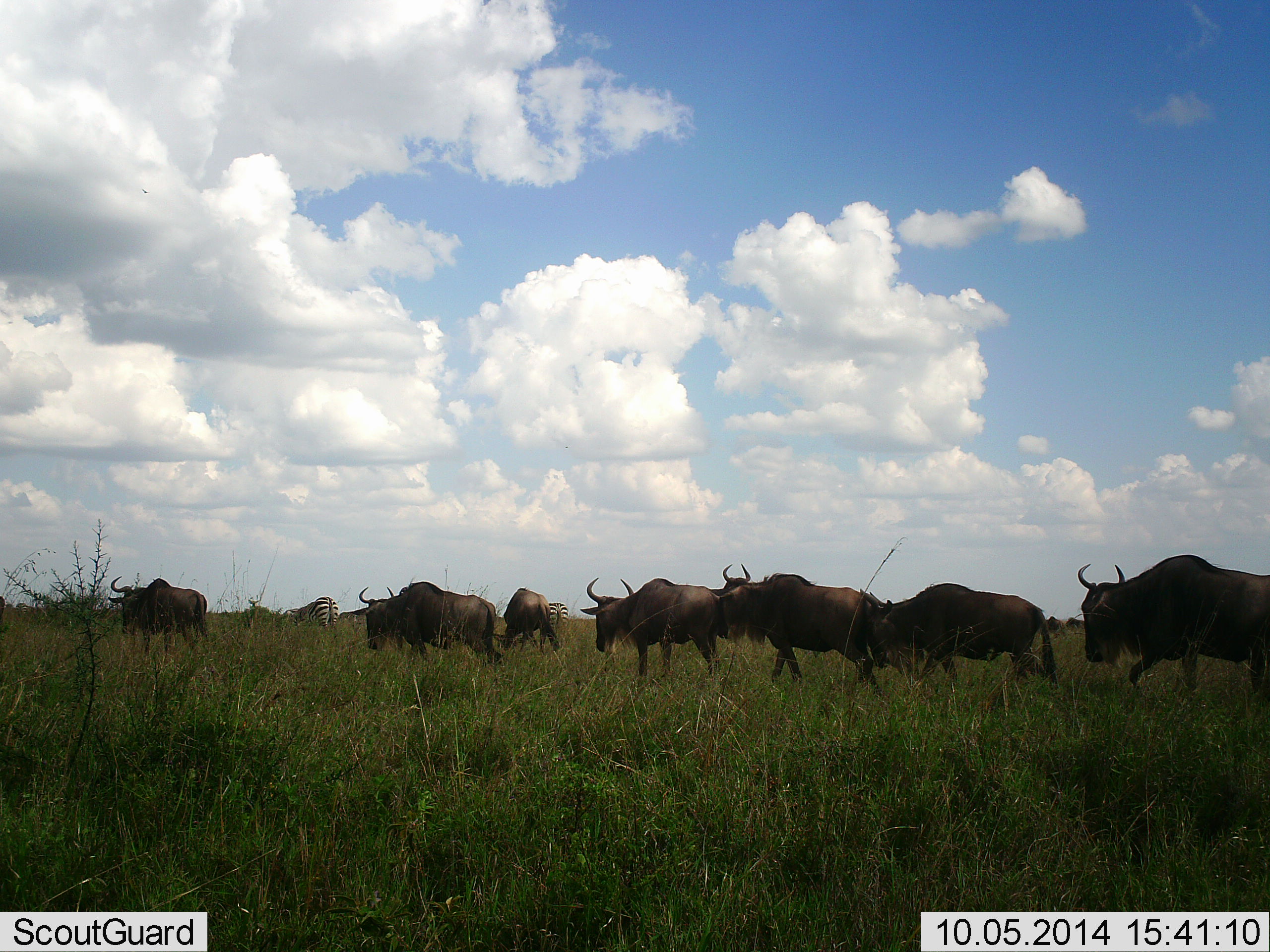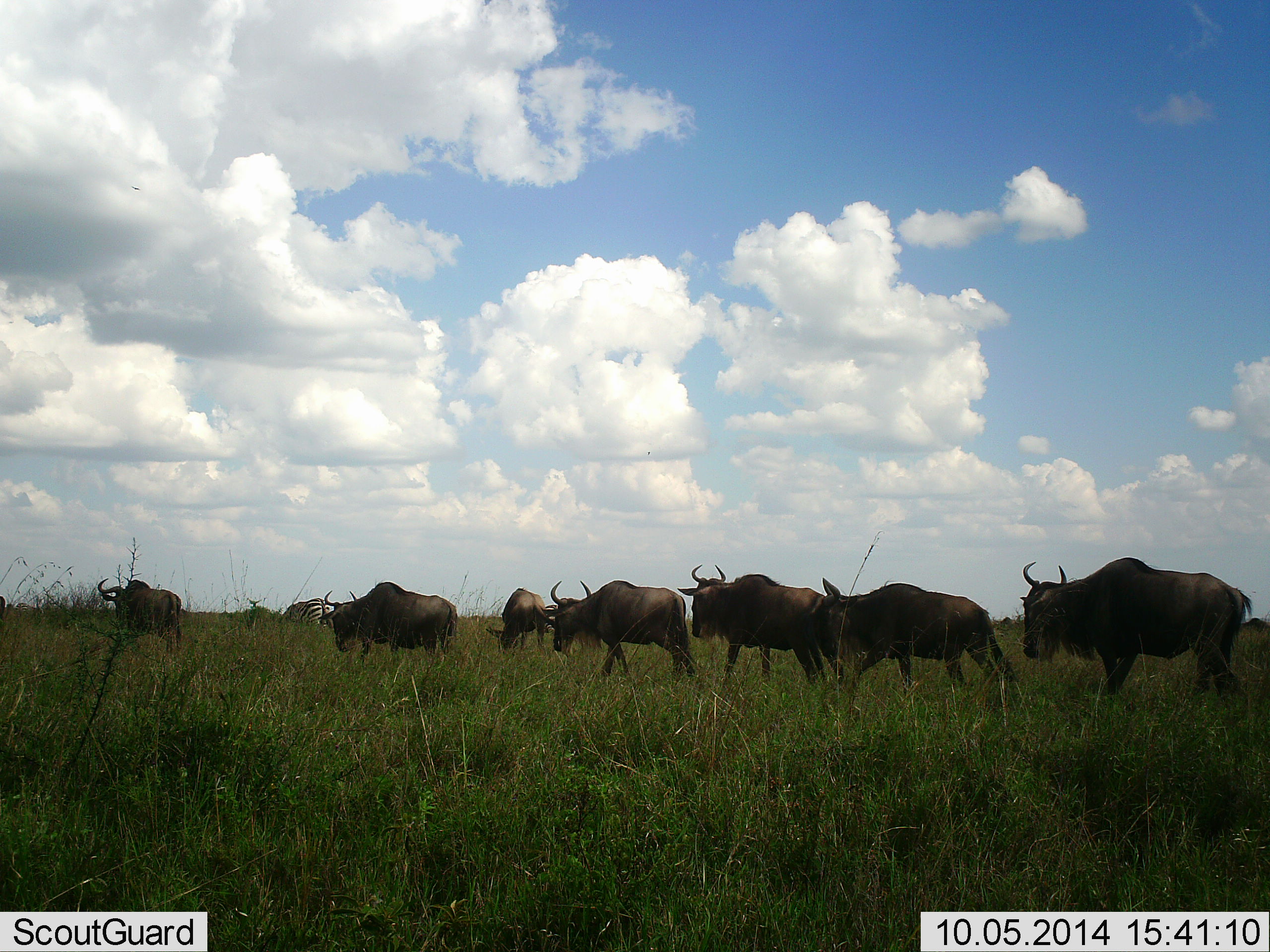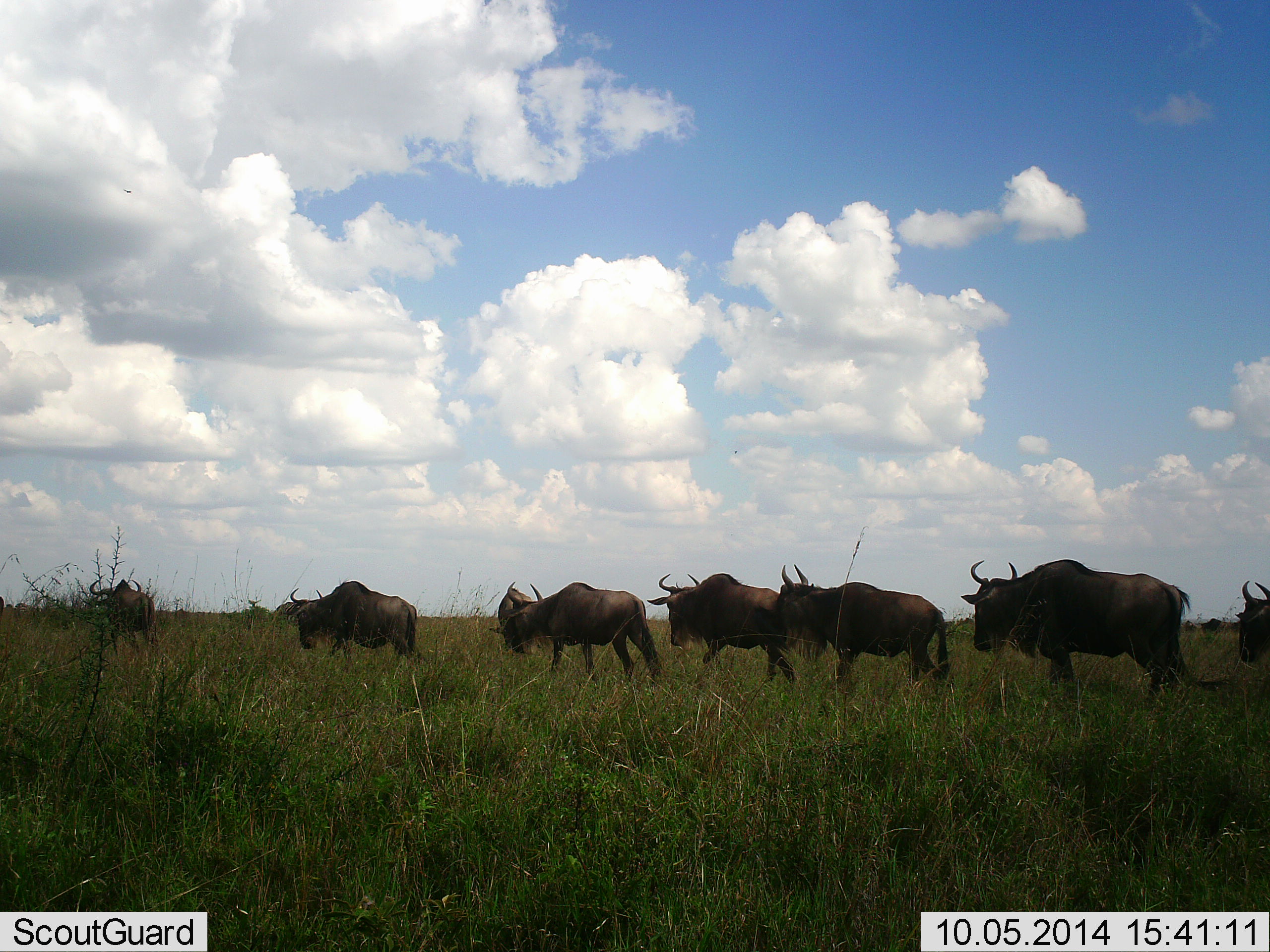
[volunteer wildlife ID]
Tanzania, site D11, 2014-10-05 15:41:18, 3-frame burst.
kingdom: Animalia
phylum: Chordata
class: Mammalia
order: Artiodactyla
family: Bovidae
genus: Connochaetes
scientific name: Connochaetes taurinus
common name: blue wildebeest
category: wildebeest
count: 8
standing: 0%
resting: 0%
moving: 100%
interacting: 0%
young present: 8%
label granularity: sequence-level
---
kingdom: Animalia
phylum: Chordata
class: Mammalia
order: Perissodactyla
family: Equidae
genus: Equus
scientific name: Equus quagga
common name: plains zebra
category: zebra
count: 1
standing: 8%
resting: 0%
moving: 67%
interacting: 0%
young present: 0%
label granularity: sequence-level